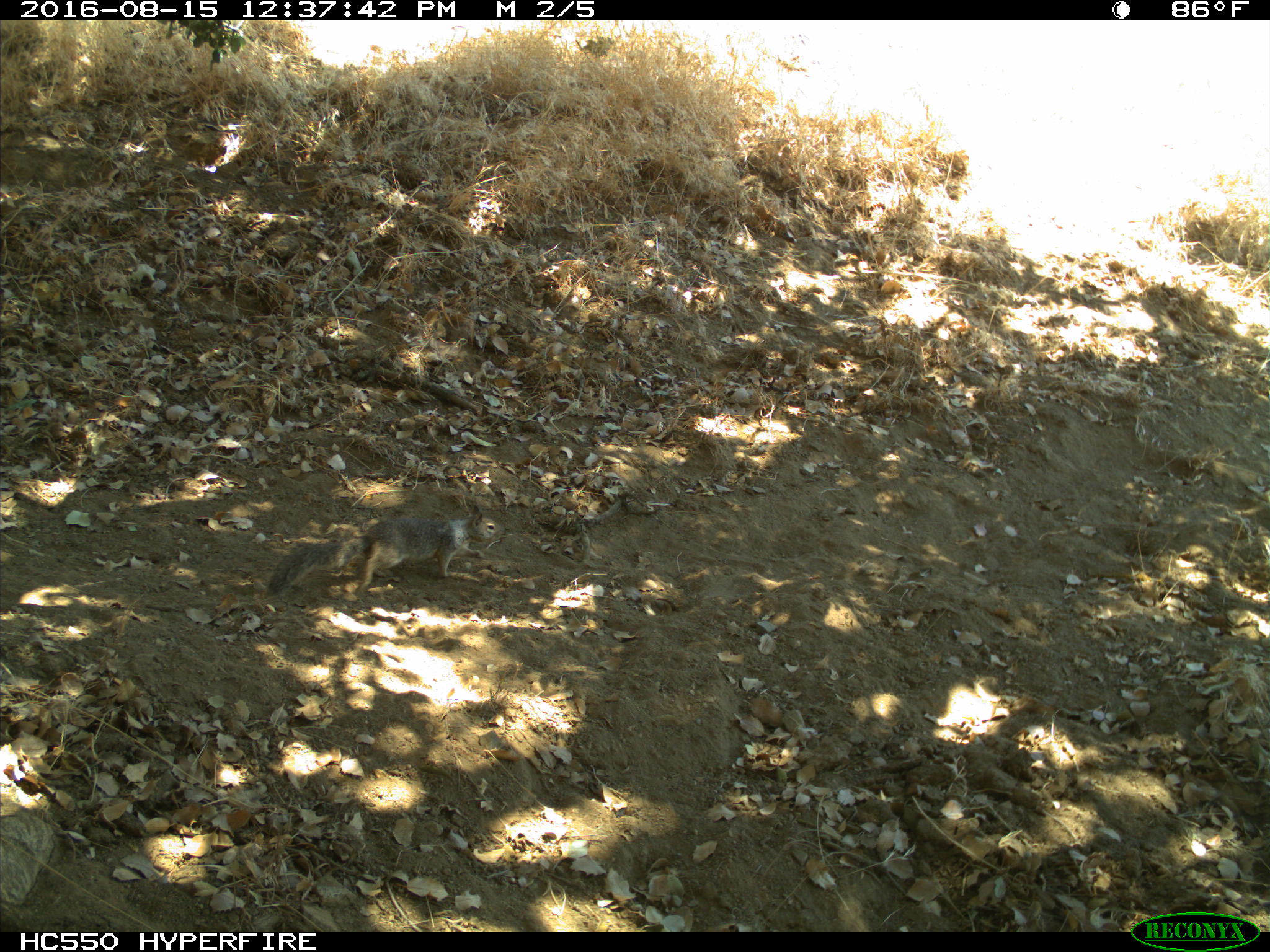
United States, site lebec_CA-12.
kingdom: Animalia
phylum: Chordata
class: Mammalia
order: Rodentia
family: Sciuridae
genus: Otospermophilus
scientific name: Otospermophilus beecheyi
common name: california ground squirrel